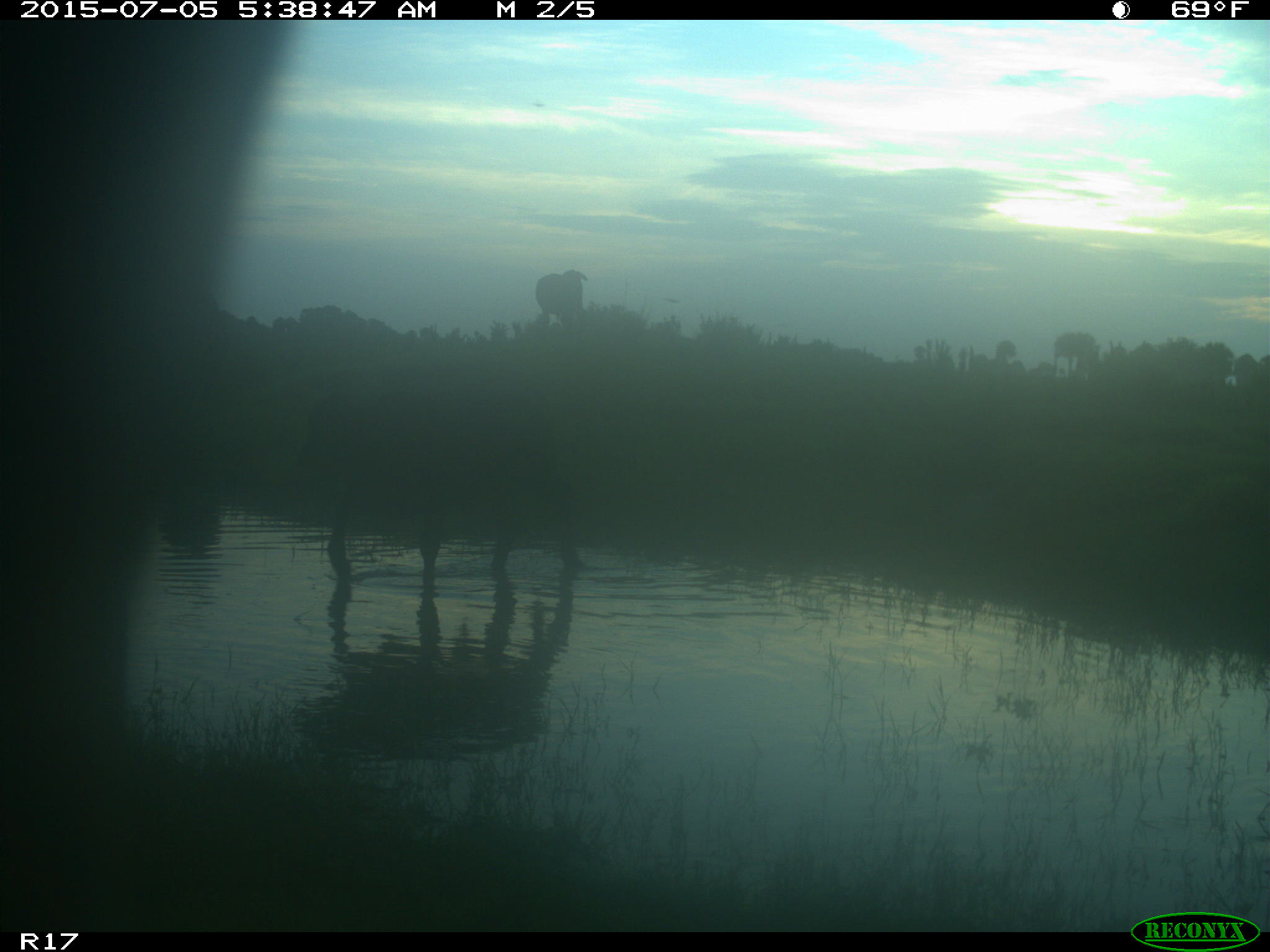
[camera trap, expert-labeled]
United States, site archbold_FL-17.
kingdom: Animalia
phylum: Chordata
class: Mammalia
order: Artiodactyla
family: Bovidae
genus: Bos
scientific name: Bos taurus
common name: domestic cow